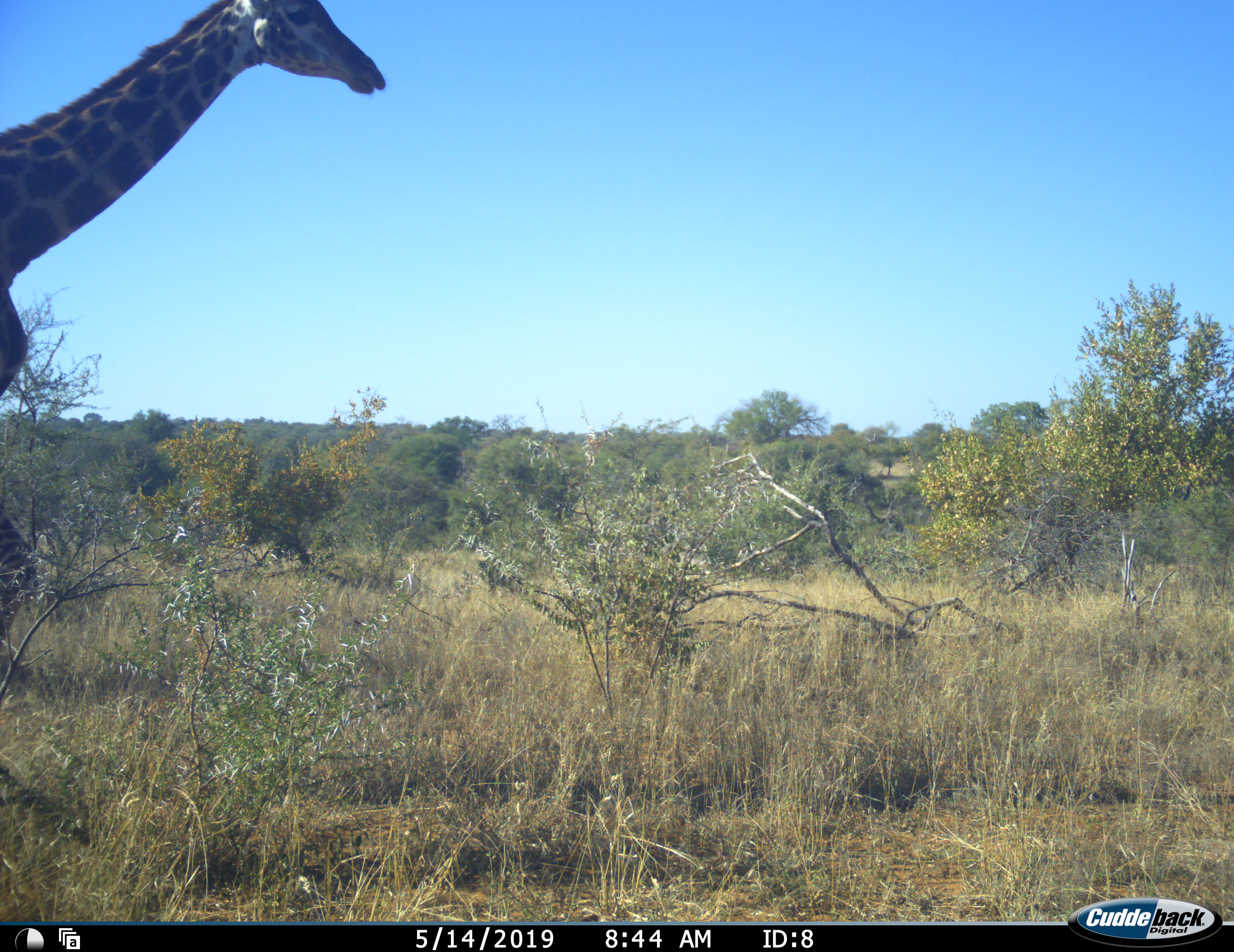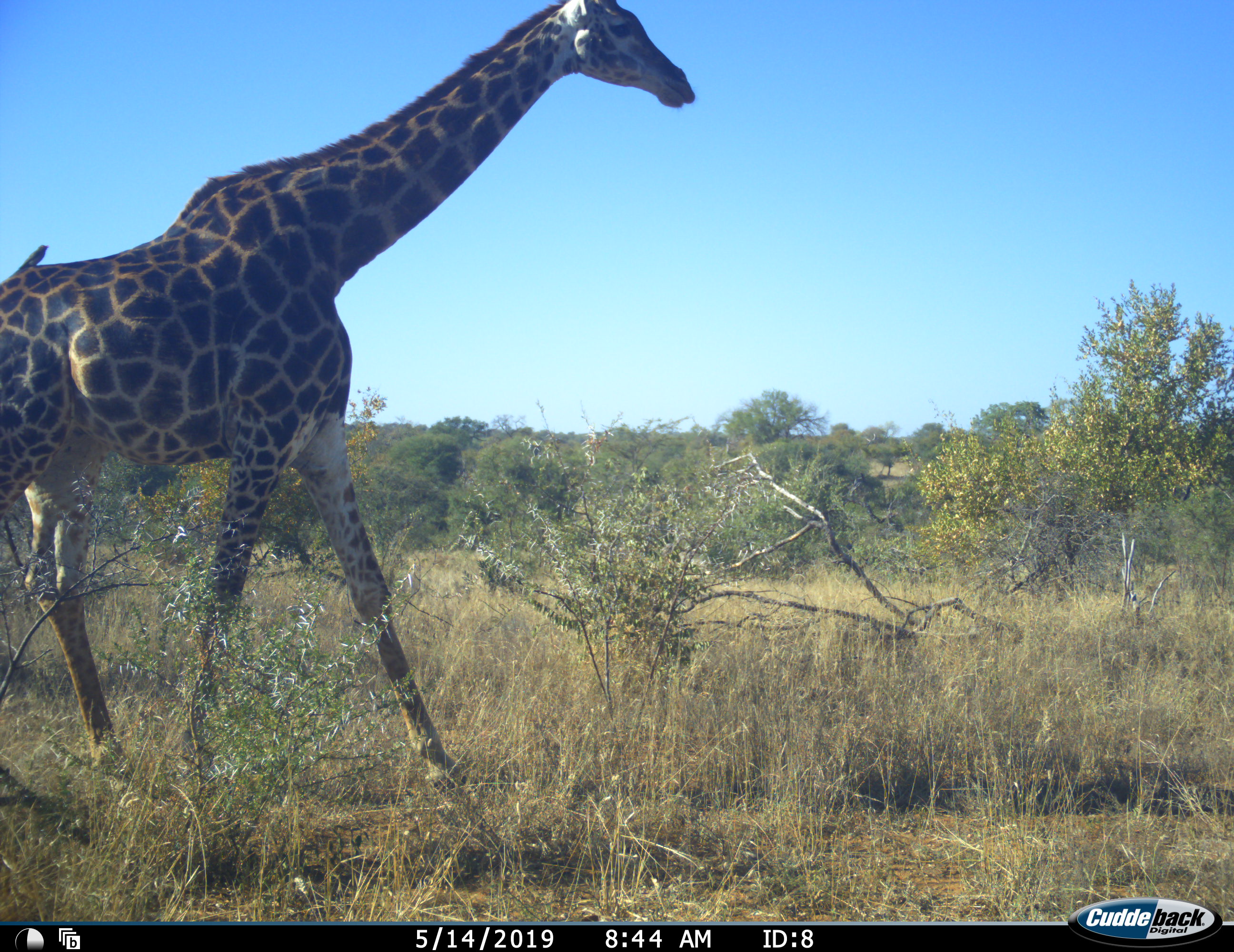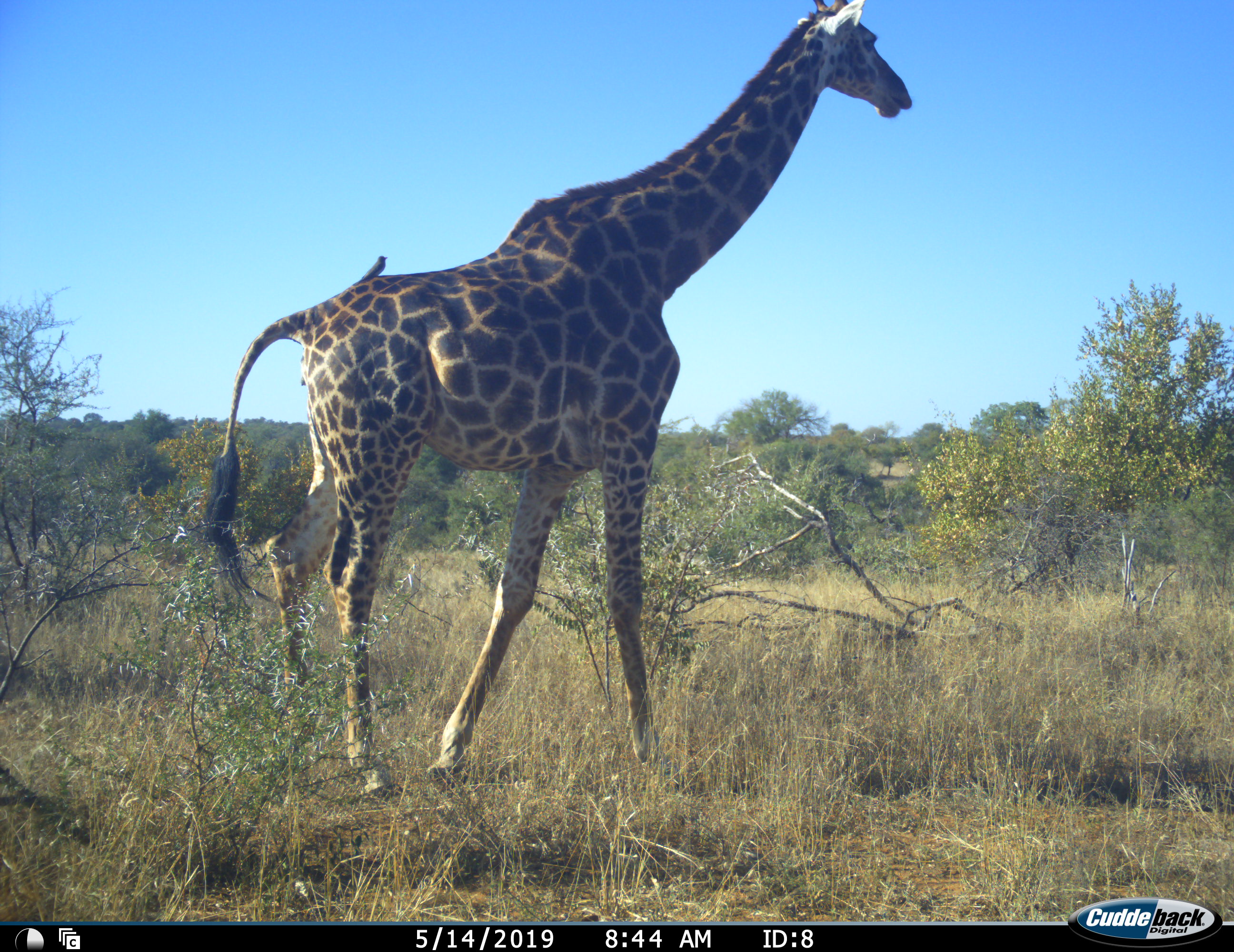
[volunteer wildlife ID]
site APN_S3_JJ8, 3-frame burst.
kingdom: Animalia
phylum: Chordata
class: Aves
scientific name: Aves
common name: bird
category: birdother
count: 1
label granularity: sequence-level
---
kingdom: Animalia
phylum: Chordata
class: Mammalia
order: Artiodactyla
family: Giraffidae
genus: Giraffa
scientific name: Giraffa camelopardalis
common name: giraffe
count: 1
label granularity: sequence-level